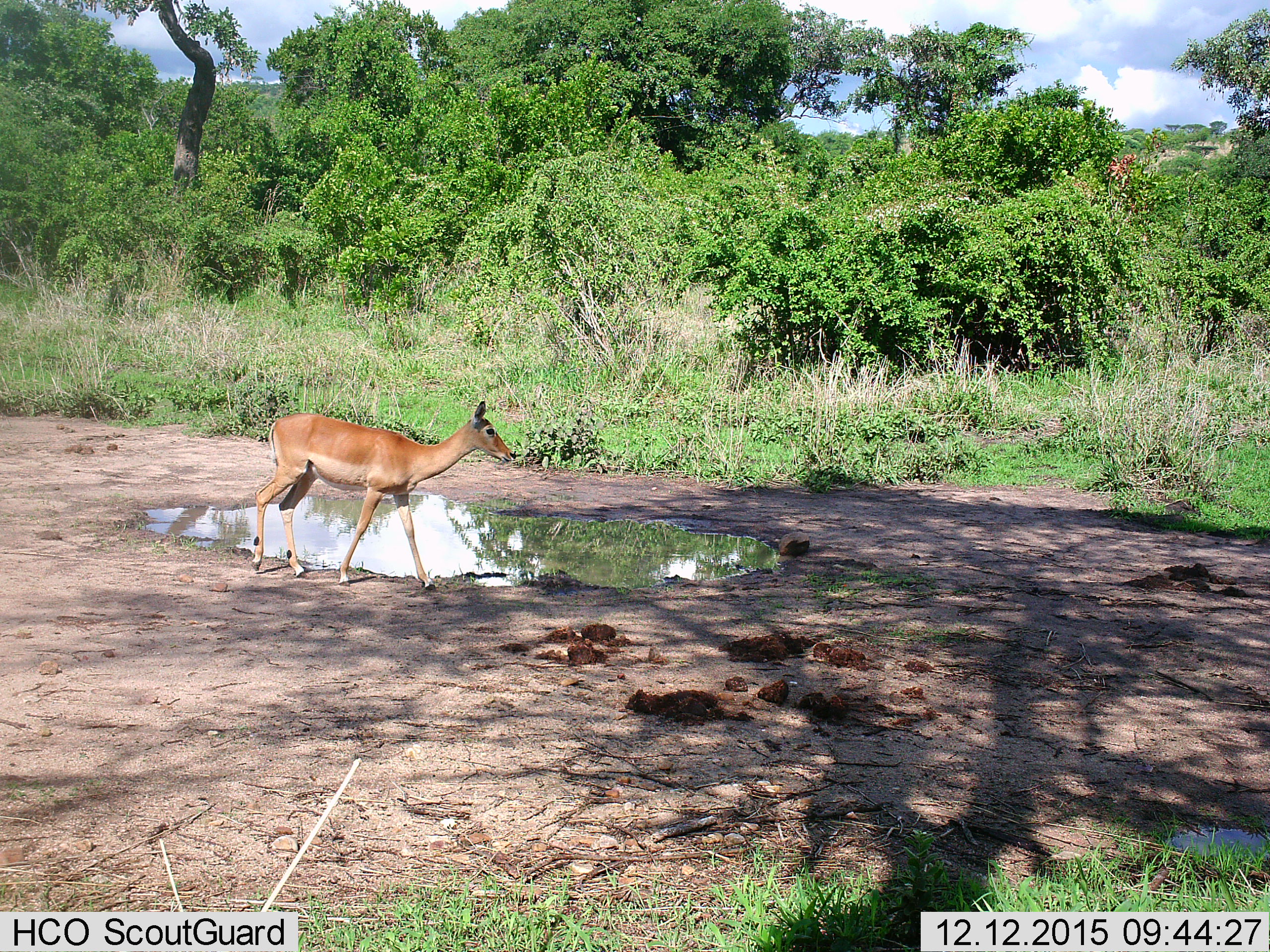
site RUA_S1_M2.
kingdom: Animalia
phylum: Chordata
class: Mammalia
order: Artiodactyla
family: Bovidae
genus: Aepyceros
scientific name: Aepyceros melampus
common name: impala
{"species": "impala (Aepyceros melampus)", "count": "1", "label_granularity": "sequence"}